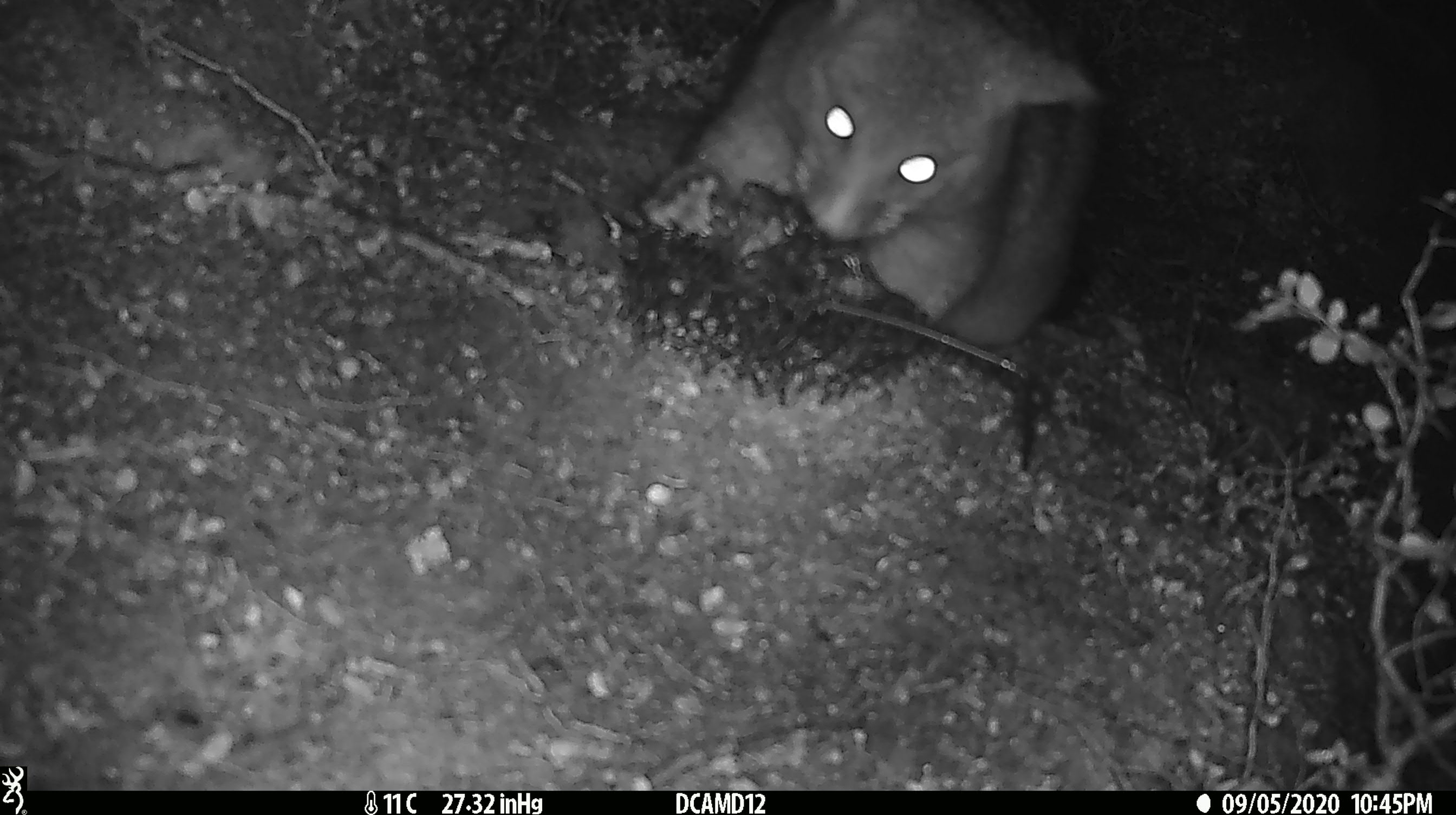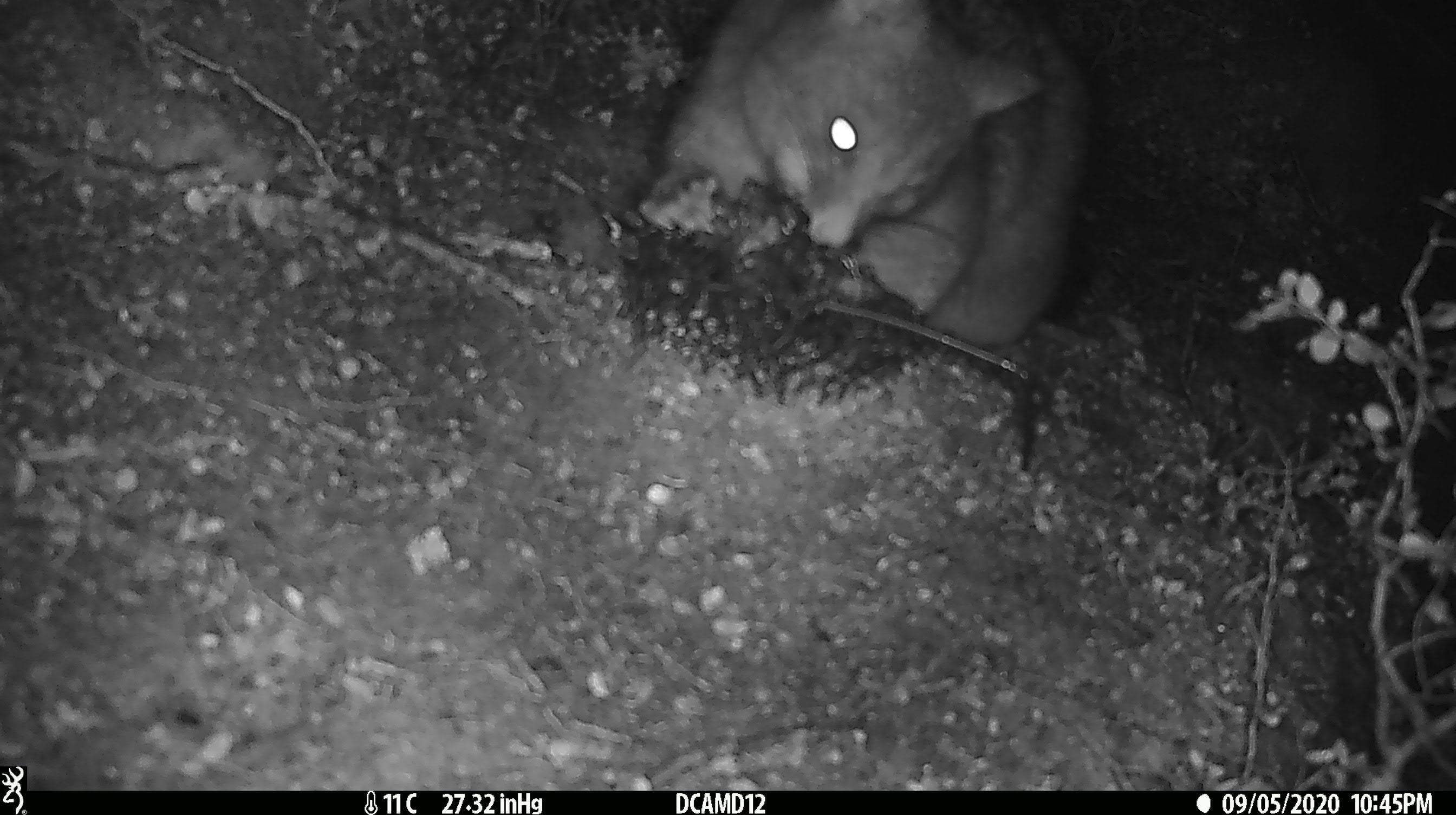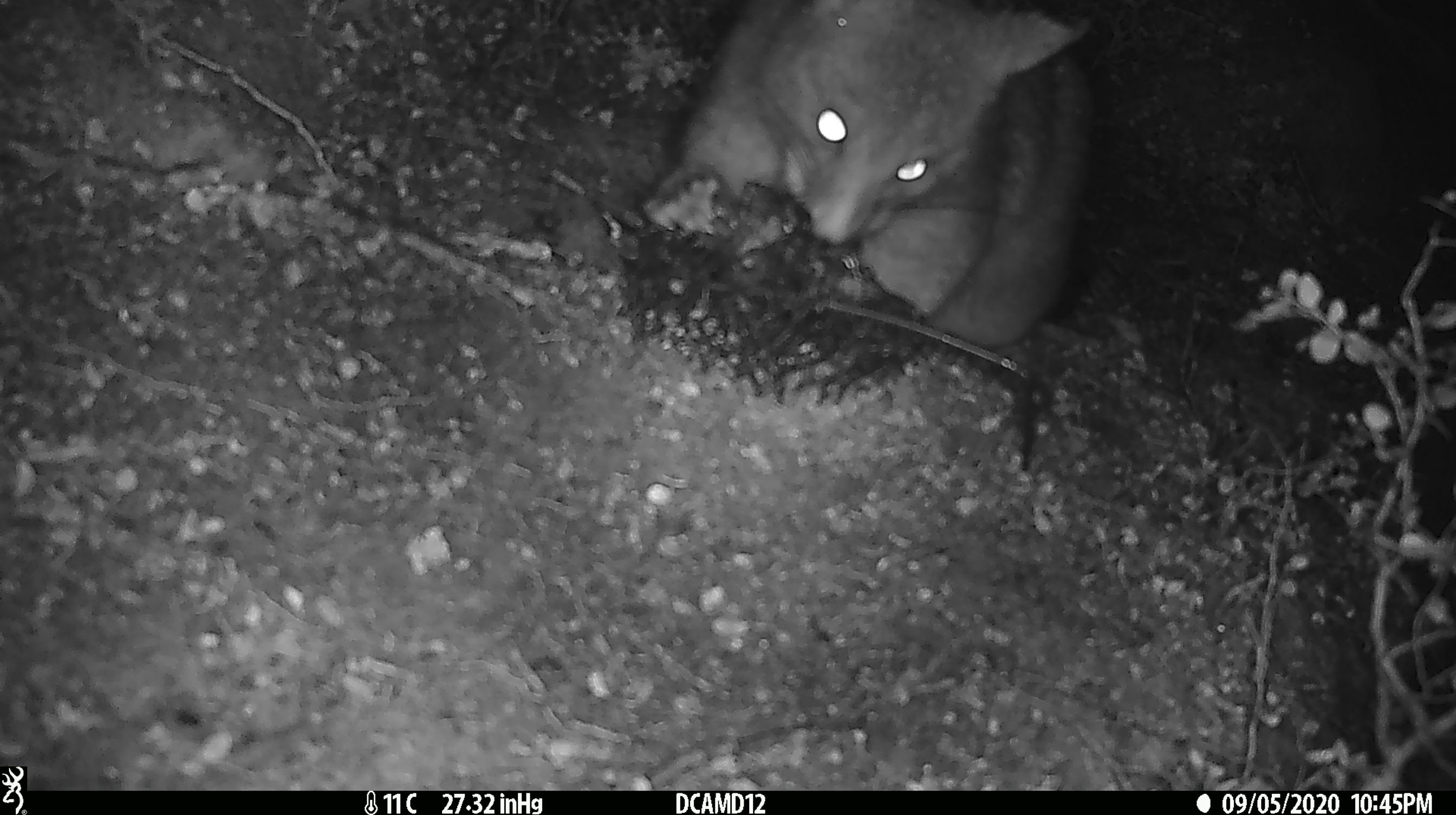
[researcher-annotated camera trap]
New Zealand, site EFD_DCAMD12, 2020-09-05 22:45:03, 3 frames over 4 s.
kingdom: Animalia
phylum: Chordata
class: Mammalia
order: Diprotodontia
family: Phalangeridae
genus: Trichosurus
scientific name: Trichosurus vulpecula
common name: common brushtail possum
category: possum